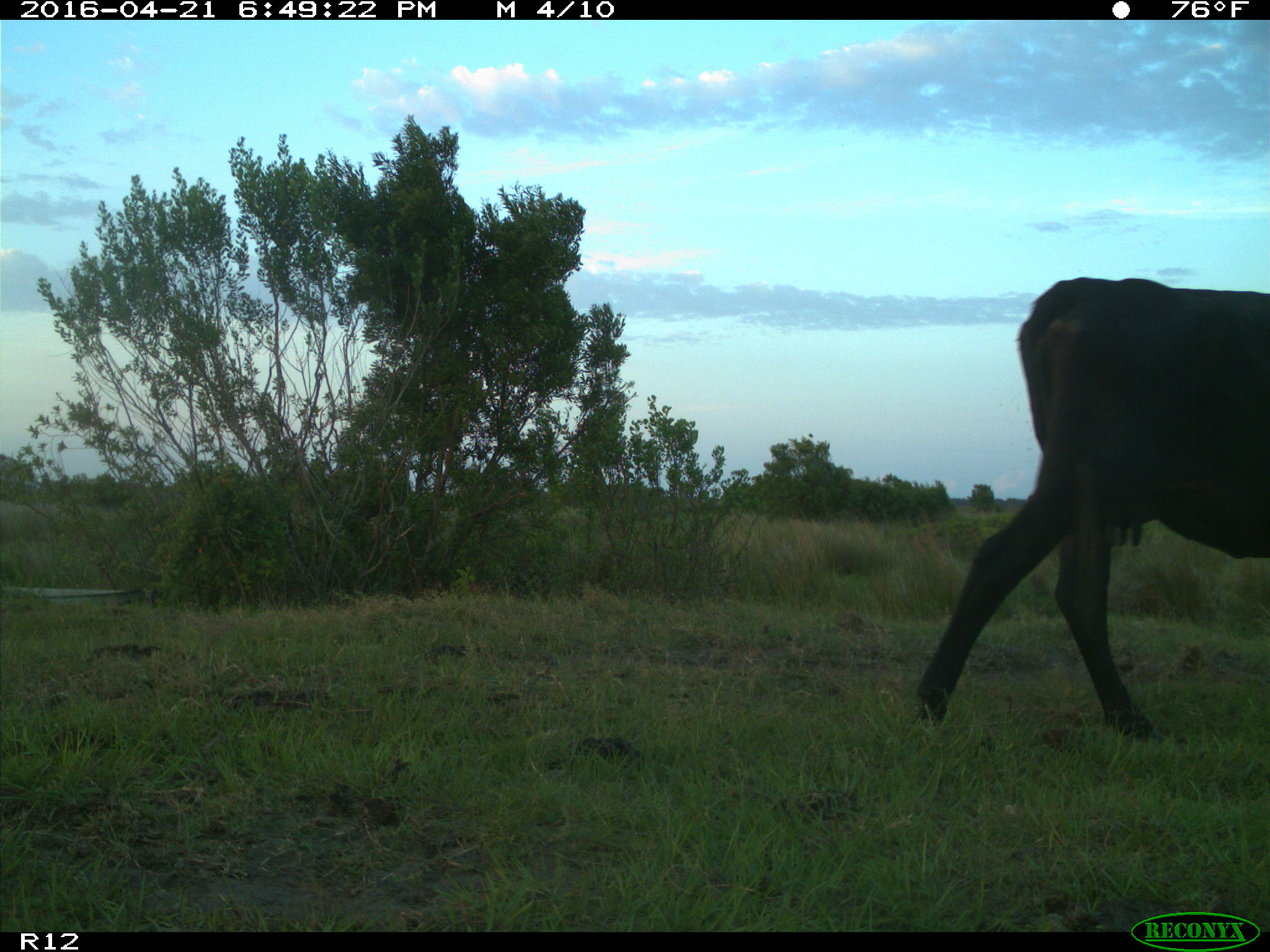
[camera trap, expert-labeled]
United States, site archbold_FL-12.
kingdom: Animalia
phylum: Chordata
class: Mammalia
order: Artiodactyla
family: Bovidae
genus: Bos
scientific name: Bos taurus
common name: domestic cow